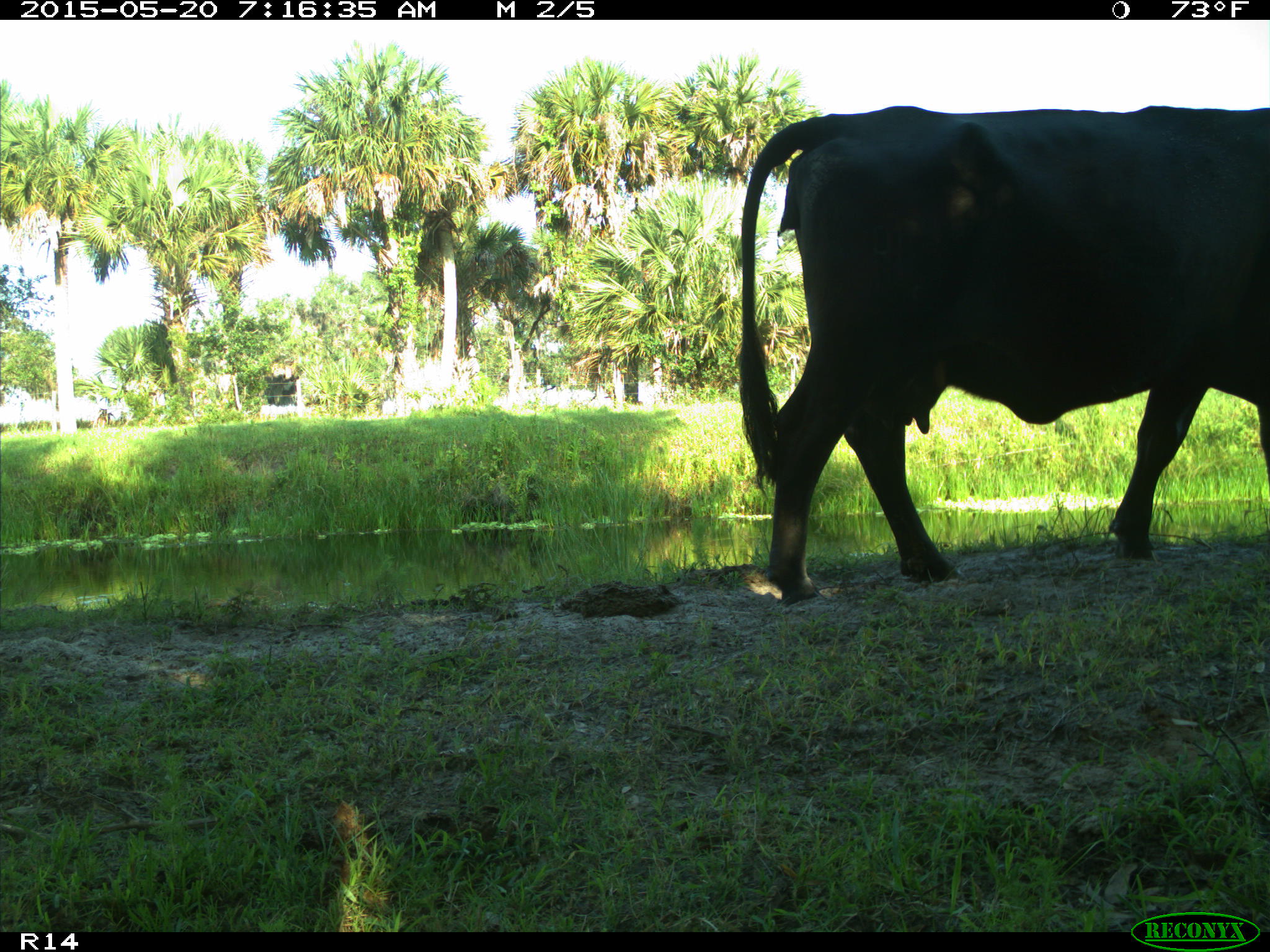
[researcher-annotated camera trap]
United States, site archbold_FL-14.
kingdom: Animalia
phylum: Chordata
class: Mammalia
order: Artiodactyla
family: Bovidae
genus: Bos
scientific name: Bos taurus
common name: domestic cow